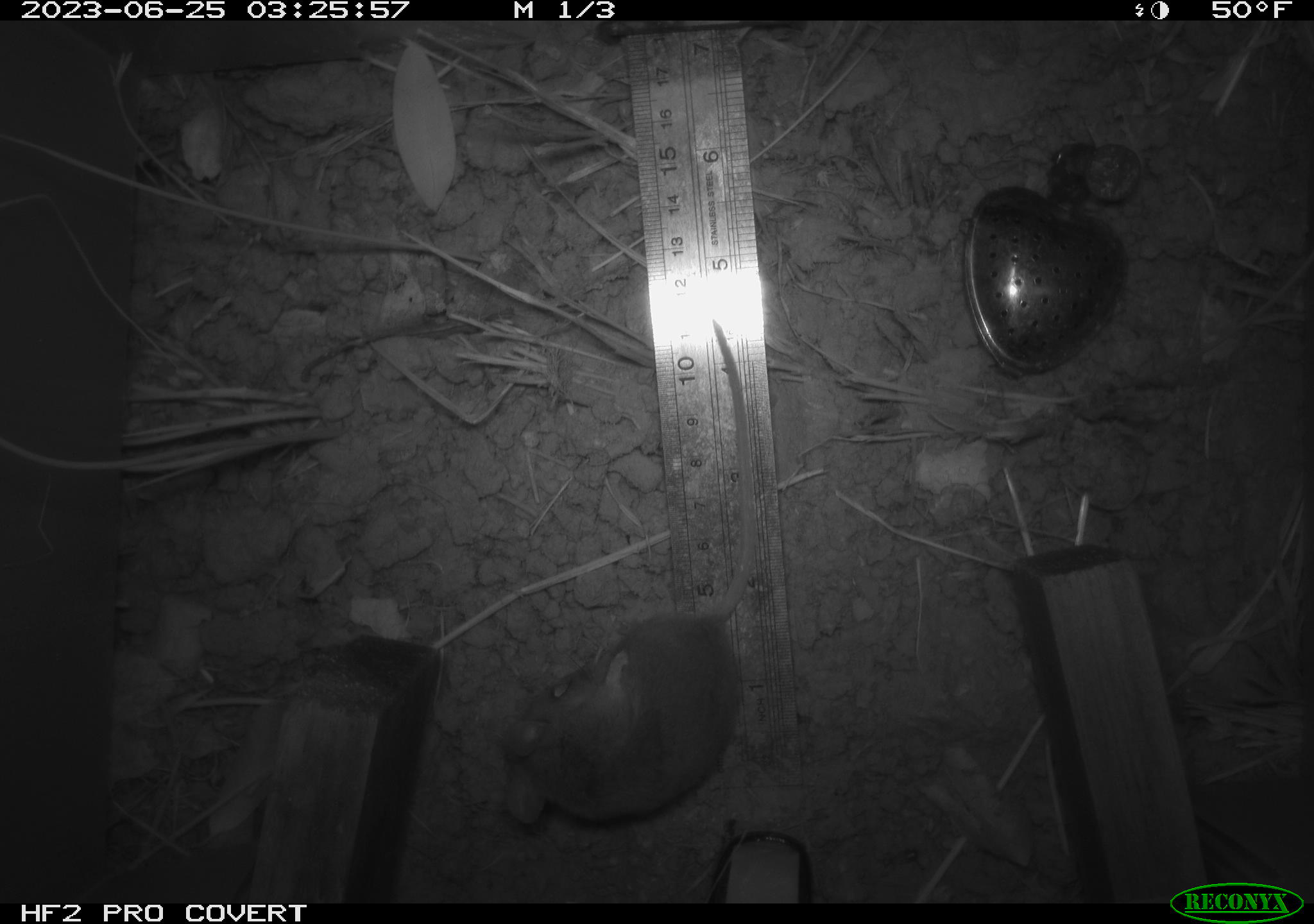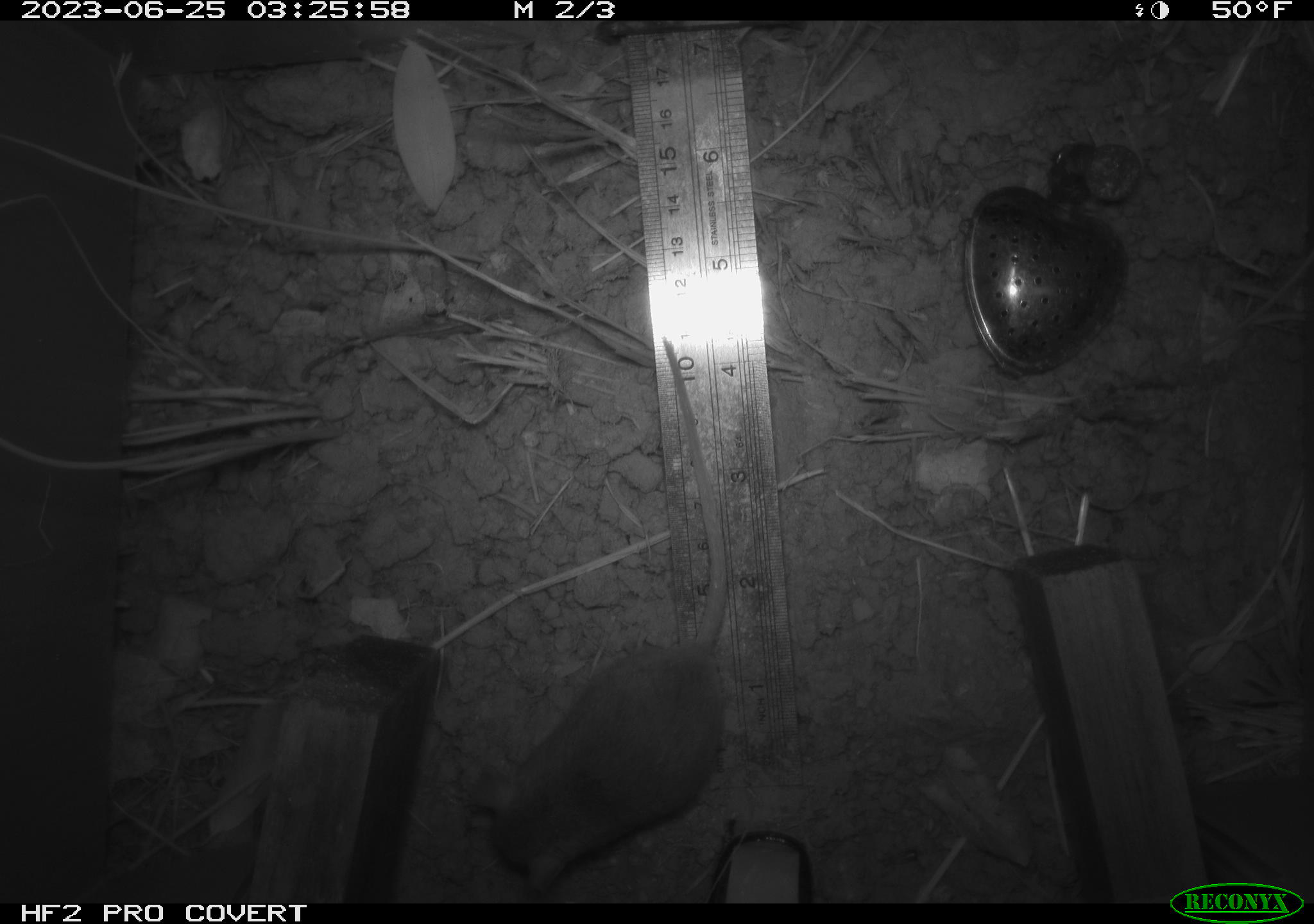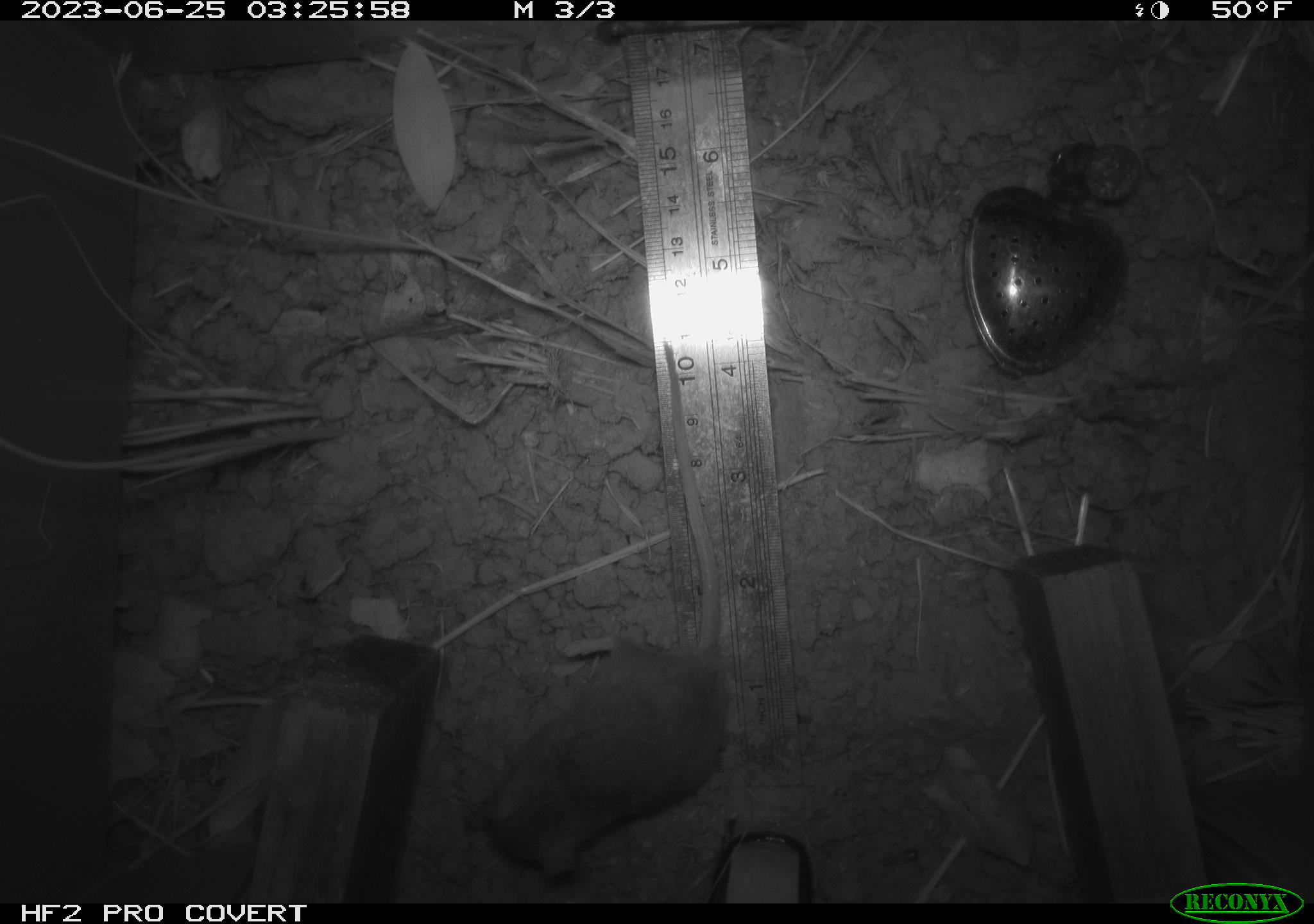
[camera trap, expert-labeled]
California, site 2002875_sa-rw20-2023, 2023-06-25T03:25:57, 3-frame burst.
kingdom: Animalia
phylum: Chordata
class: Mammalia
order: Rodentia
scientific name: Rodentia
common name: mouse species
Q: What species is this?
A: Mouse species (Rodentia).